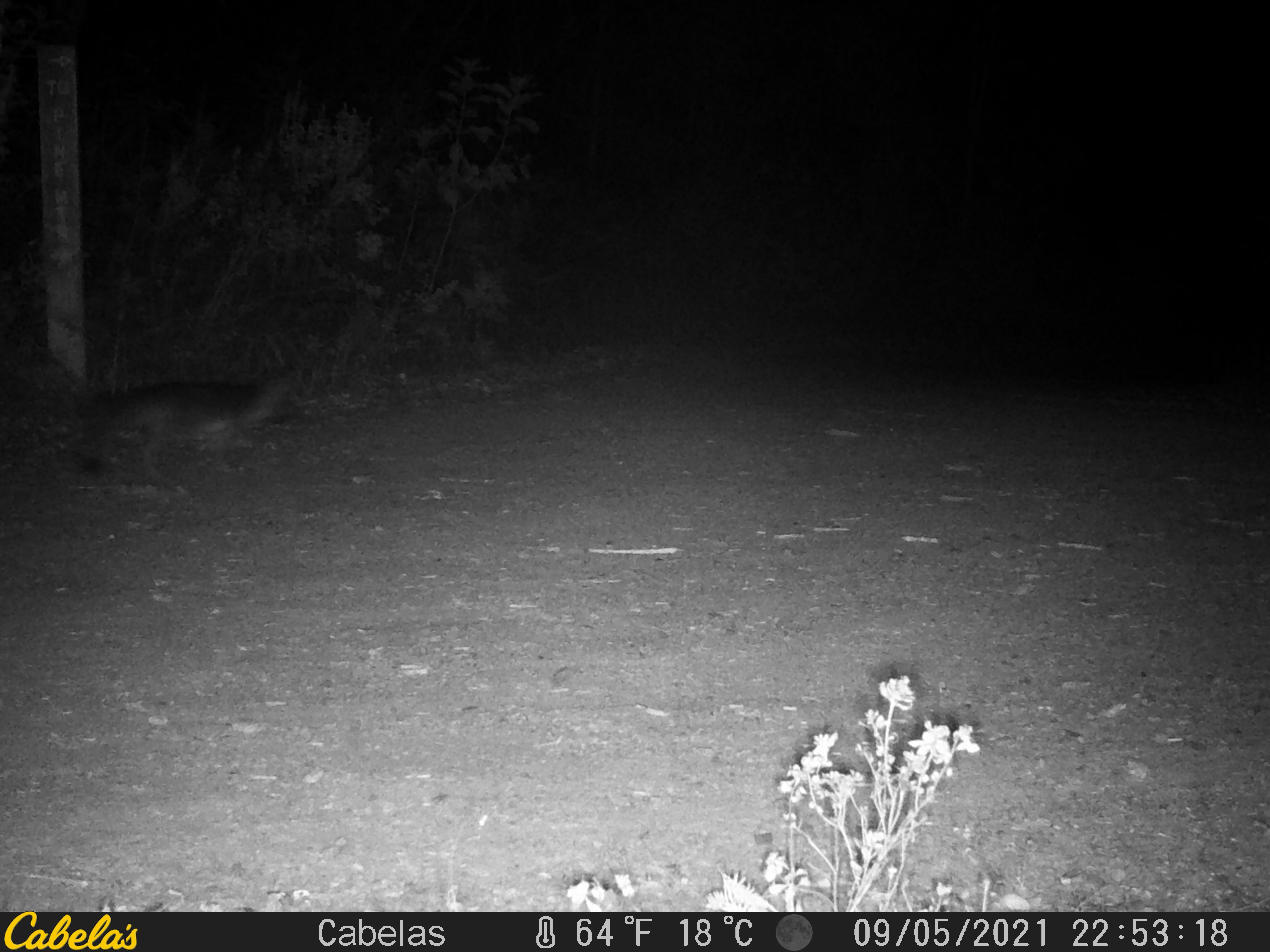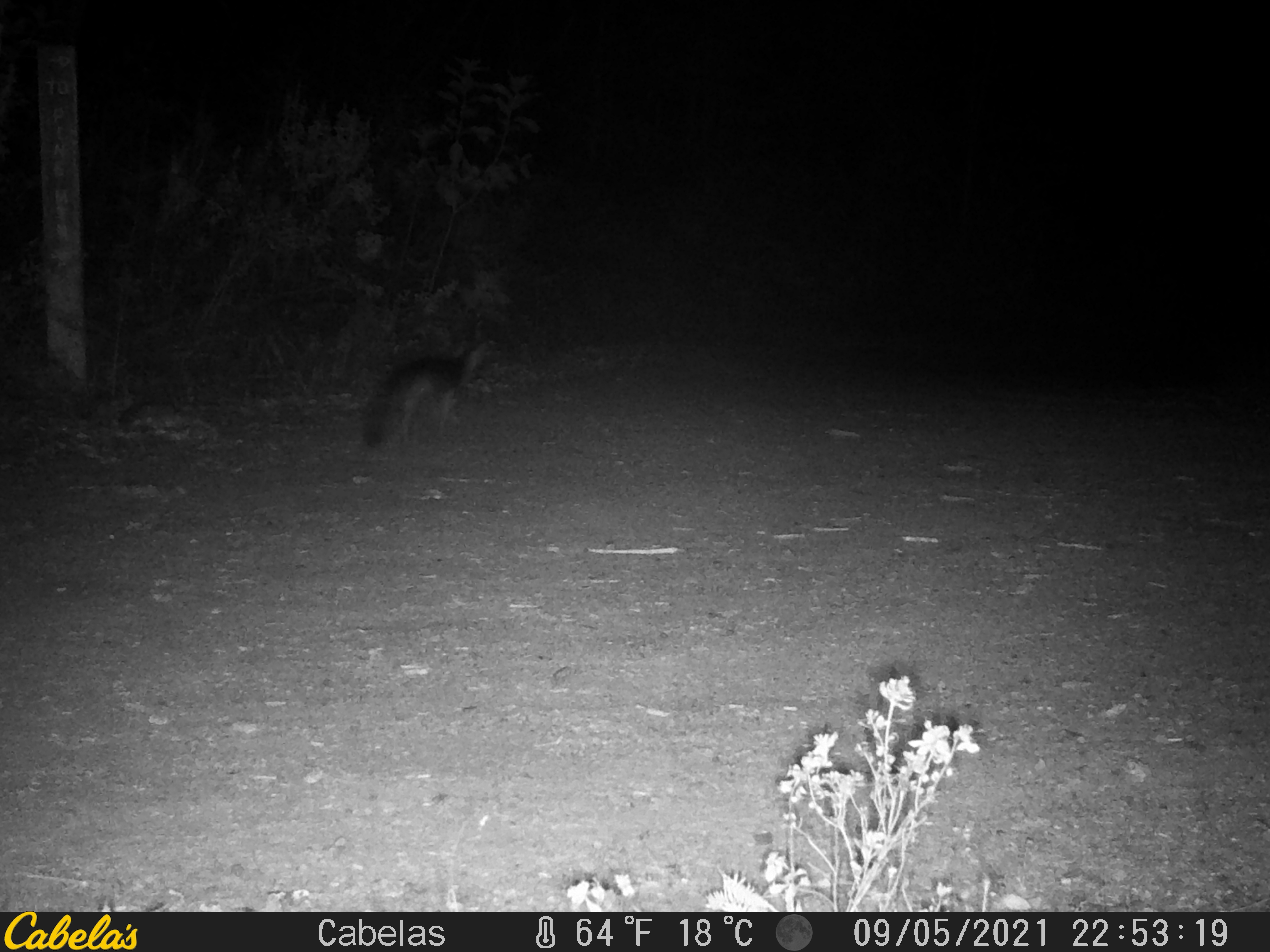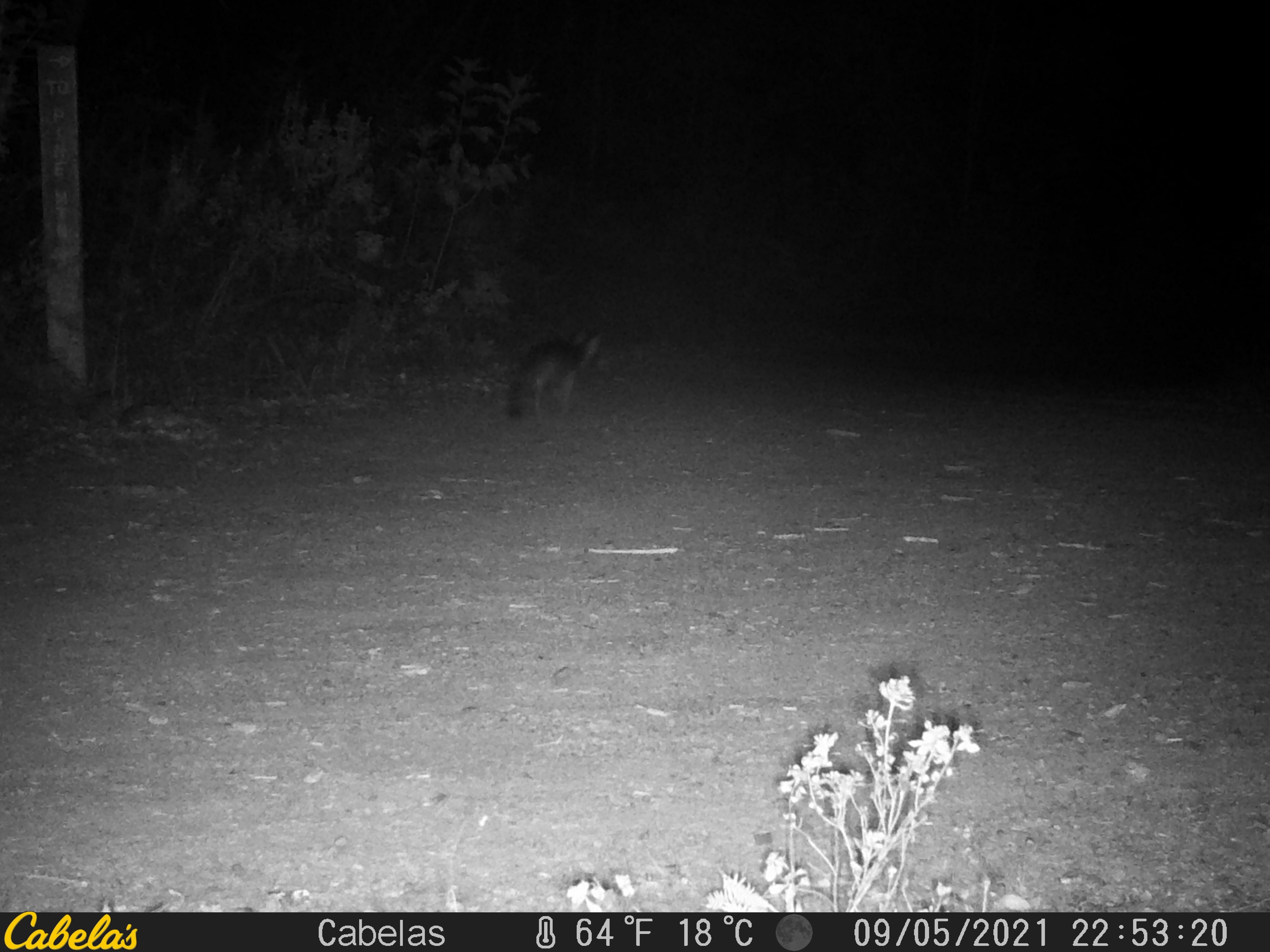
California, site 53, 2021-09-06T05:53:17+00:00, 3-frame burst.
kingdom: Animalia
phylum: Chordata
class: Mammalia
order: Carnivora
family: Canidae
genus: Urocyon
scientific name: Urocyon cinereoargenteus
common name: gray fox